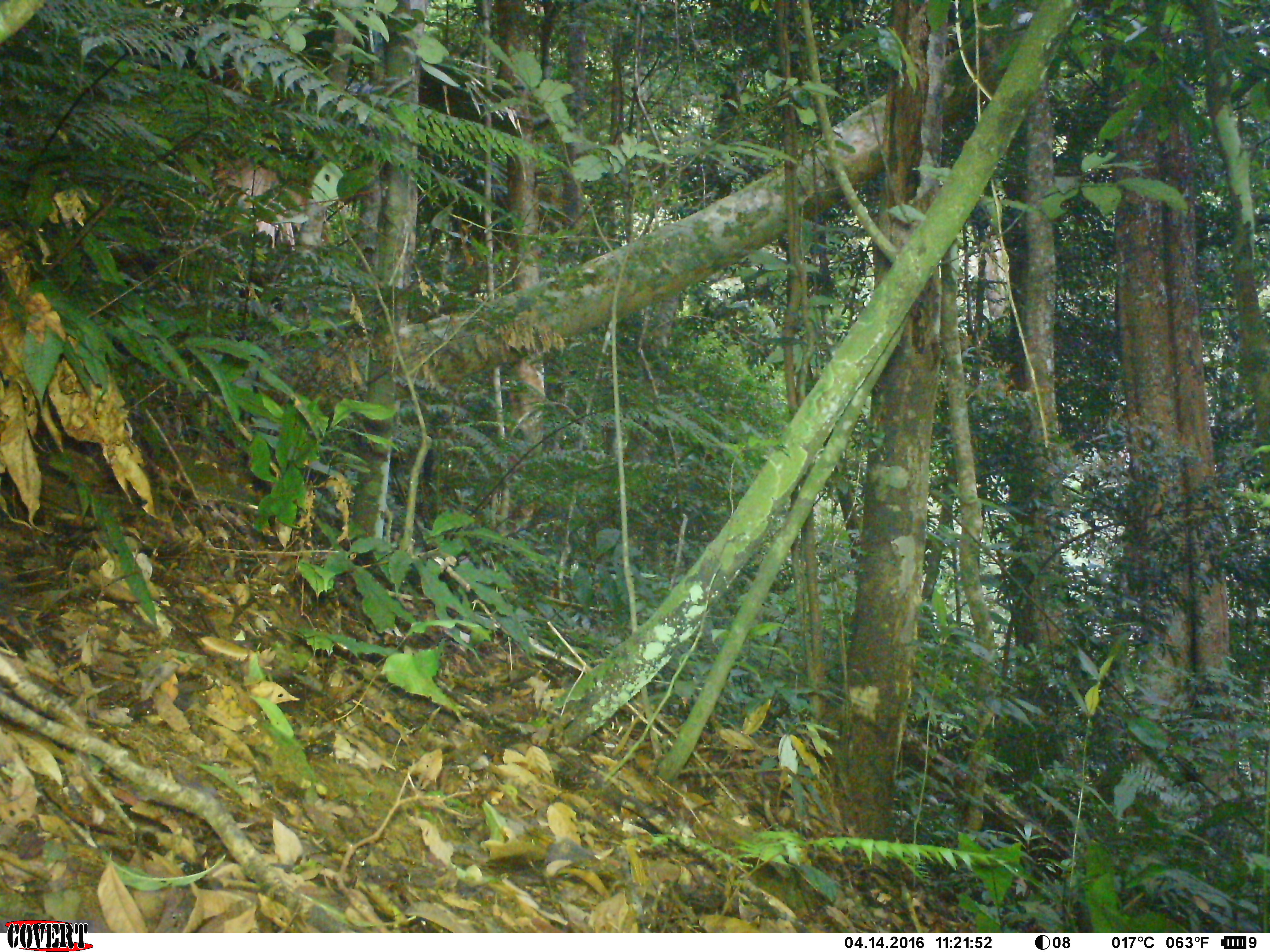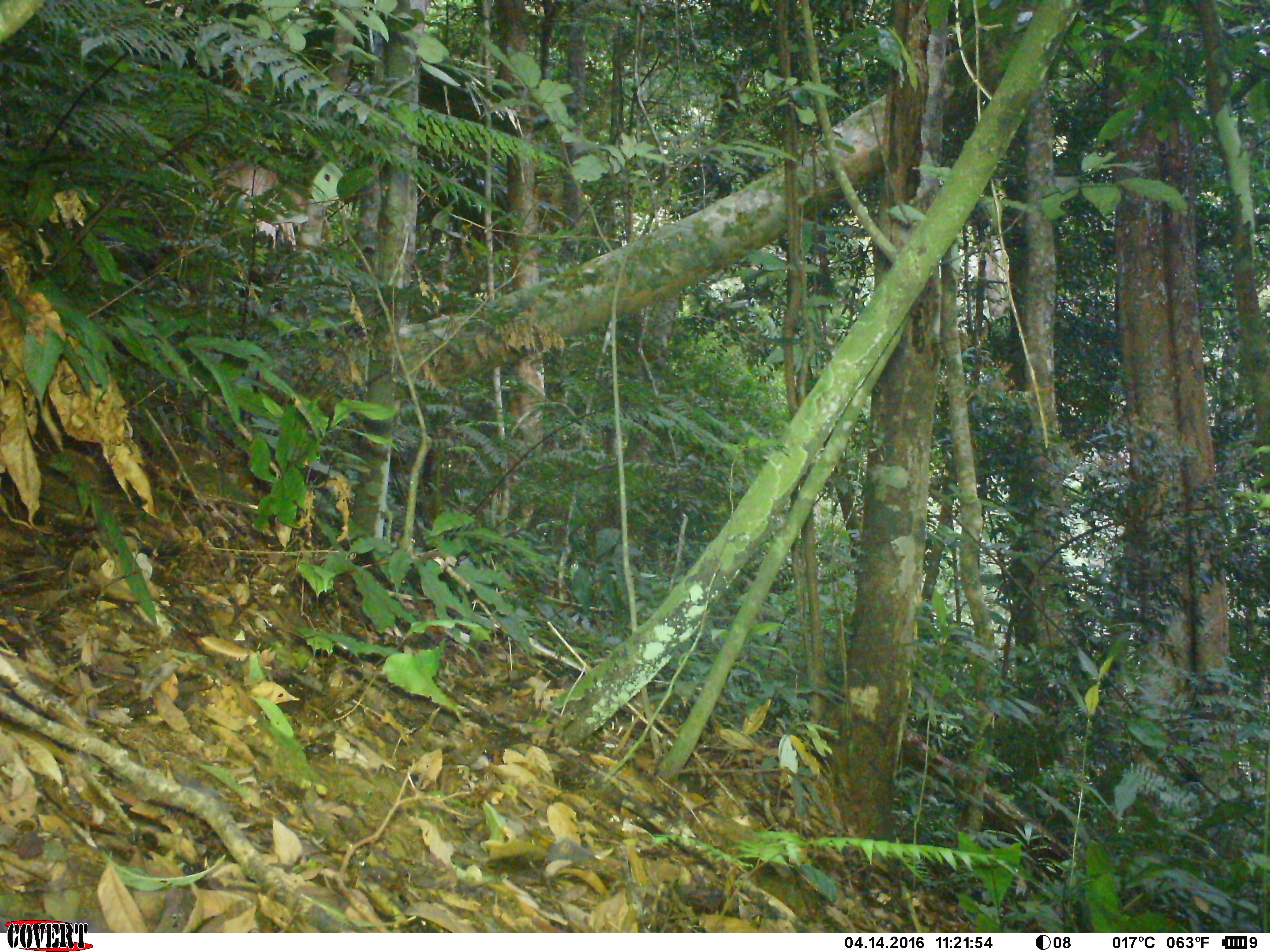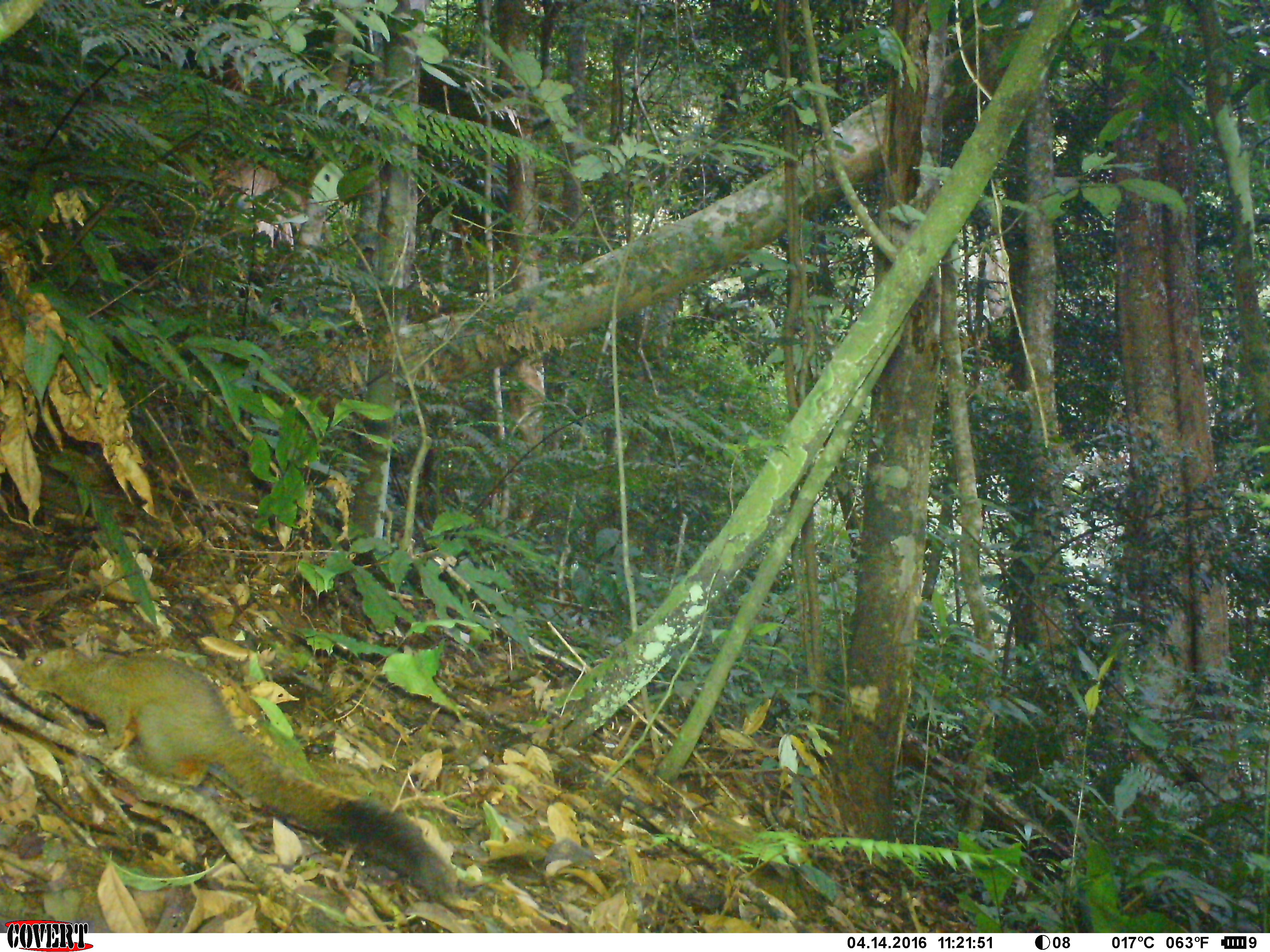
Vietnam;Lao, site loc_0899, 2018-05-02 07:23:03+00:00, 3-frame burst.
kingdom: Animalia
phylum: Chordata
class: Mammalia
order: Rodentia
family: Sciuridae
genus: Sciurus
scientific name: Sciurus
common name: squirrel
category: unidentified squirrel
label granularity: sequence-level